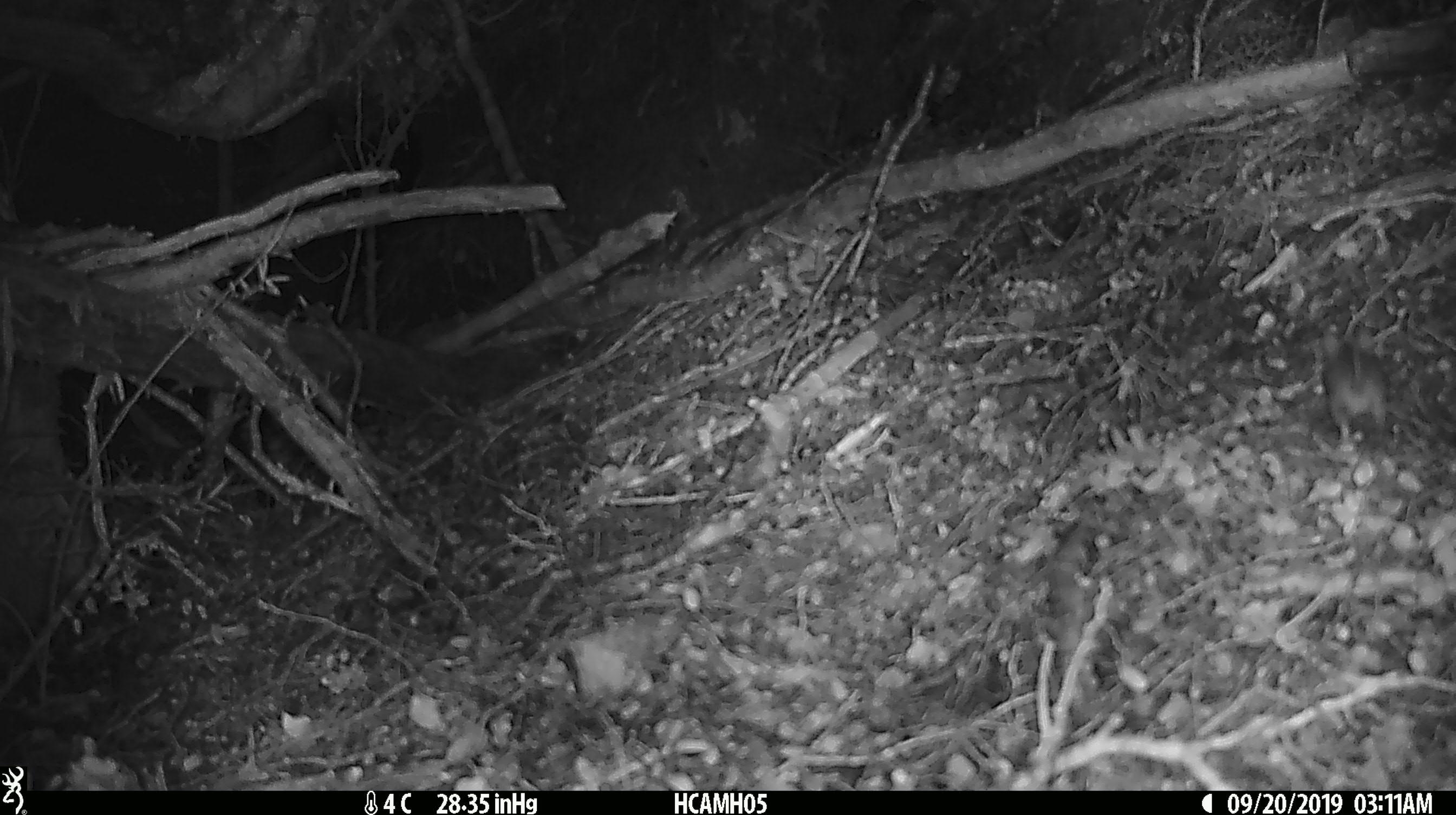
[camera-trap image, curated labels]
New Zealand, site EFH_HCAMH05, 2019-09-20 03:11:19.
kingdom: Animalia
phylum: Chordata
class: Mammalia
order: Rodentia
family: Muridae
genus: Mus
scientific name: Mus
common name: mouse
Mouse (Mus).